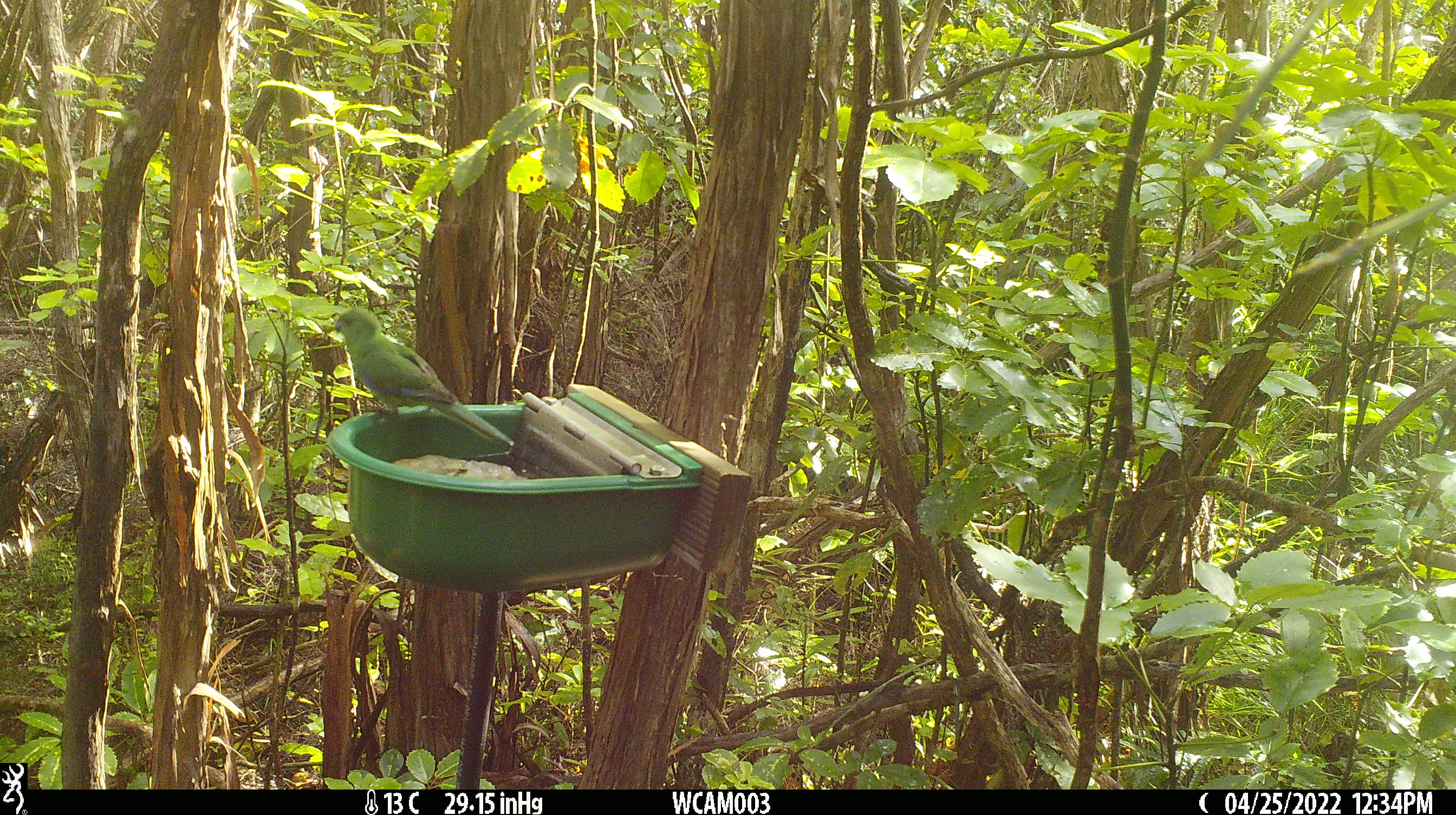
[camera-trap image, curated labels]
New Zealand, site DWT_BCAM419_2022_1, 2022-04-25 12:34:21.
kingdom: Animalia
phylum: Chordata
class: Aves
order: Psittaciformes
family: Psittaculidae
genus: Cyanoramphus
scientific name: Cyanoramphus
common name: parakeet